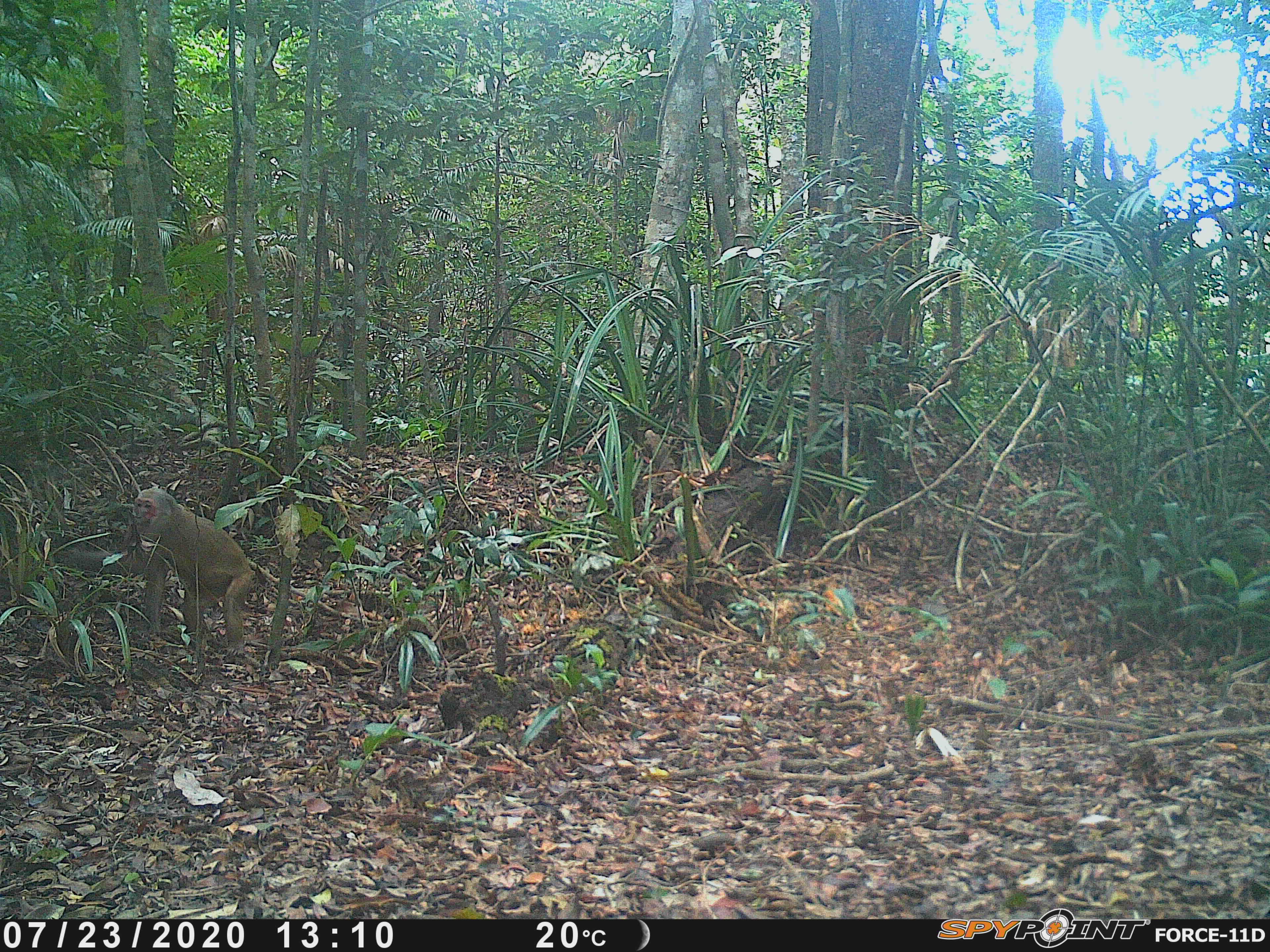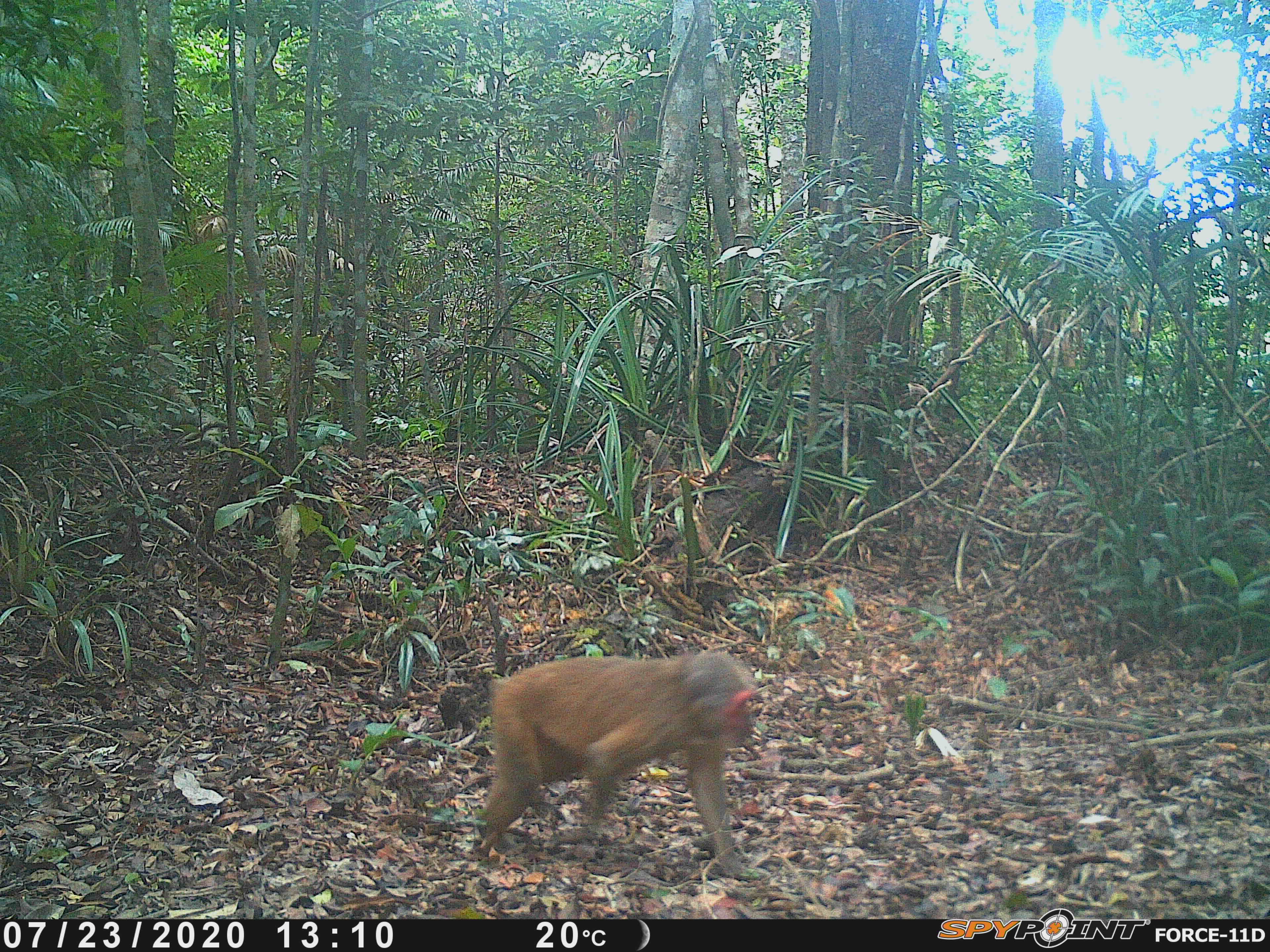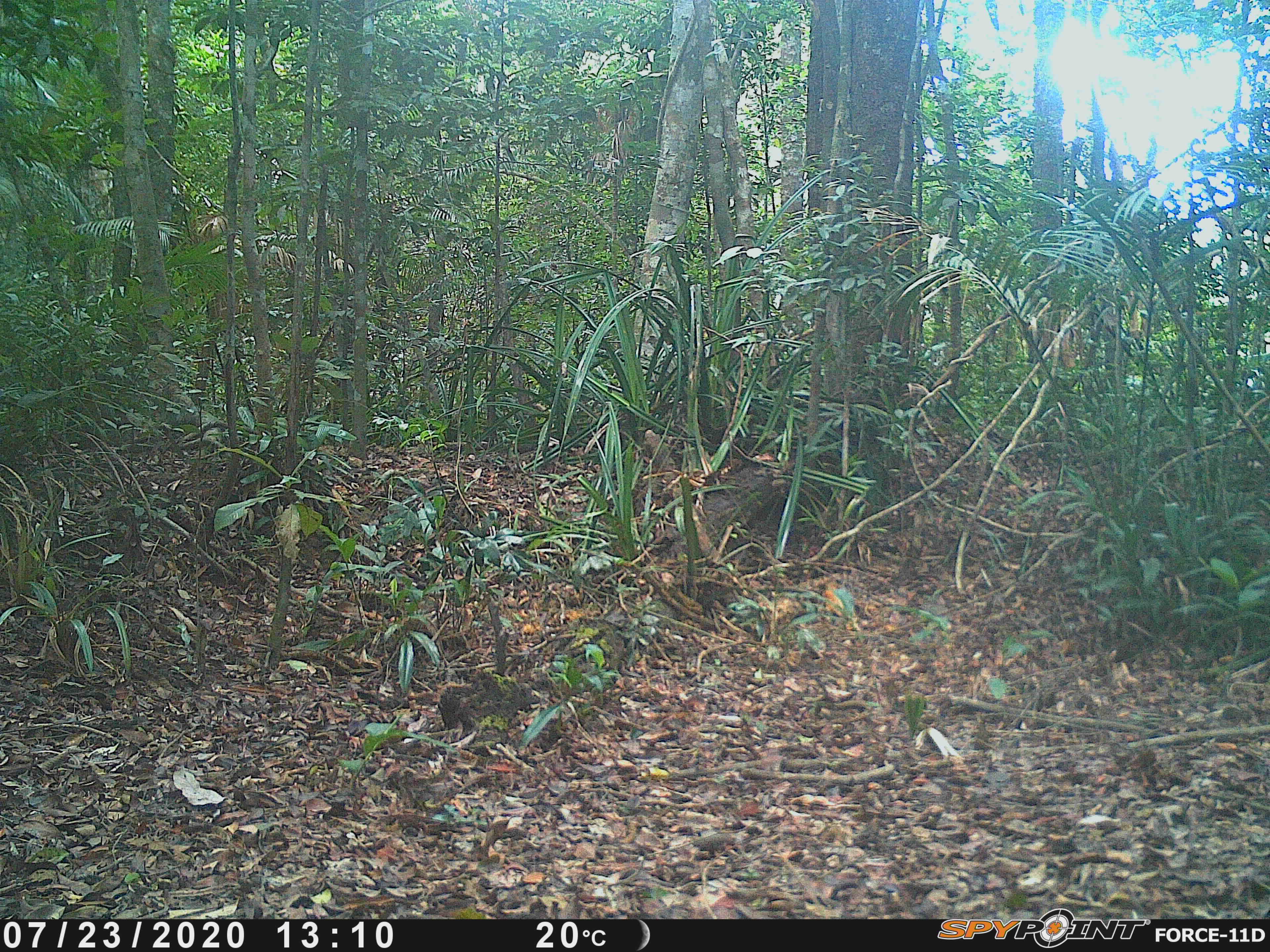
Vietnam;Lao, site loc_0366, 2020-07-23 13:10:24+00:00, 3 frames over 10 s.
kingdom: Animalia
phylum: Chordata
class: Mammalia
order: Primates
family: Cercopithecidae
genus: Macaca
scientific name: Macaca arctoides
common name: stump-tailed macaque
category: stump tailed macaque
Stump tailed macaque (stump-tailed macaque) (Macaca arctoides). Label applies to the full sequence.